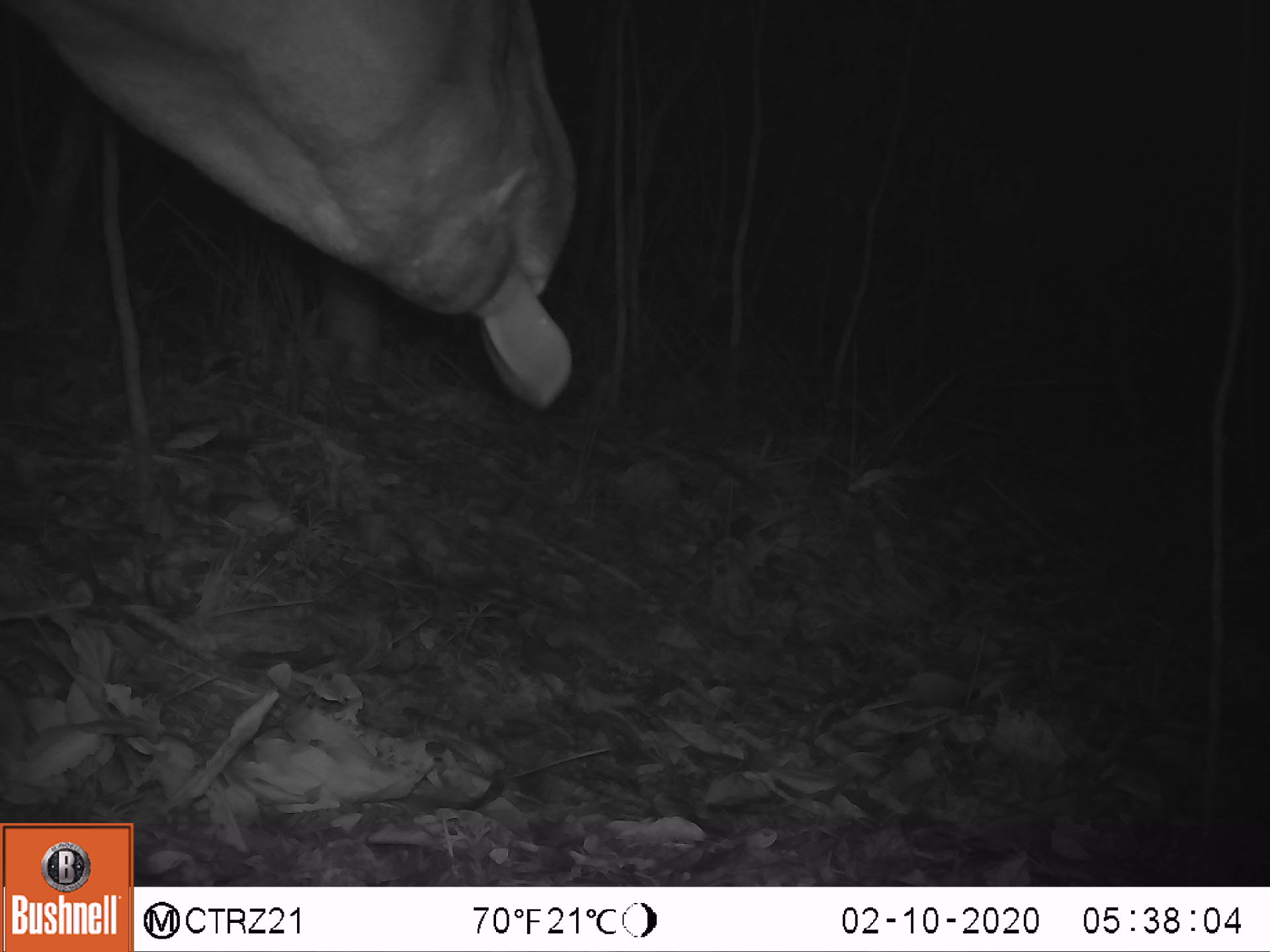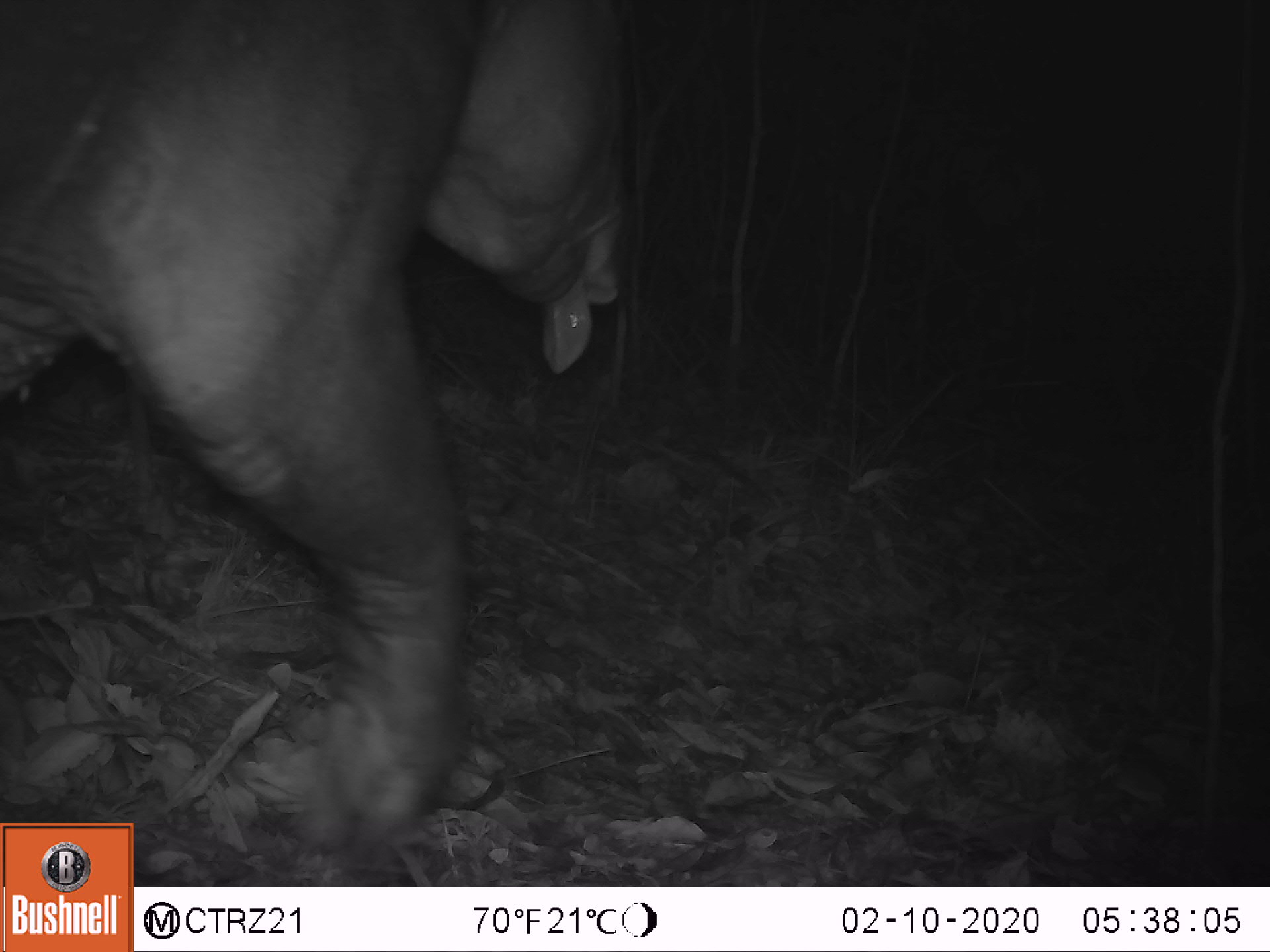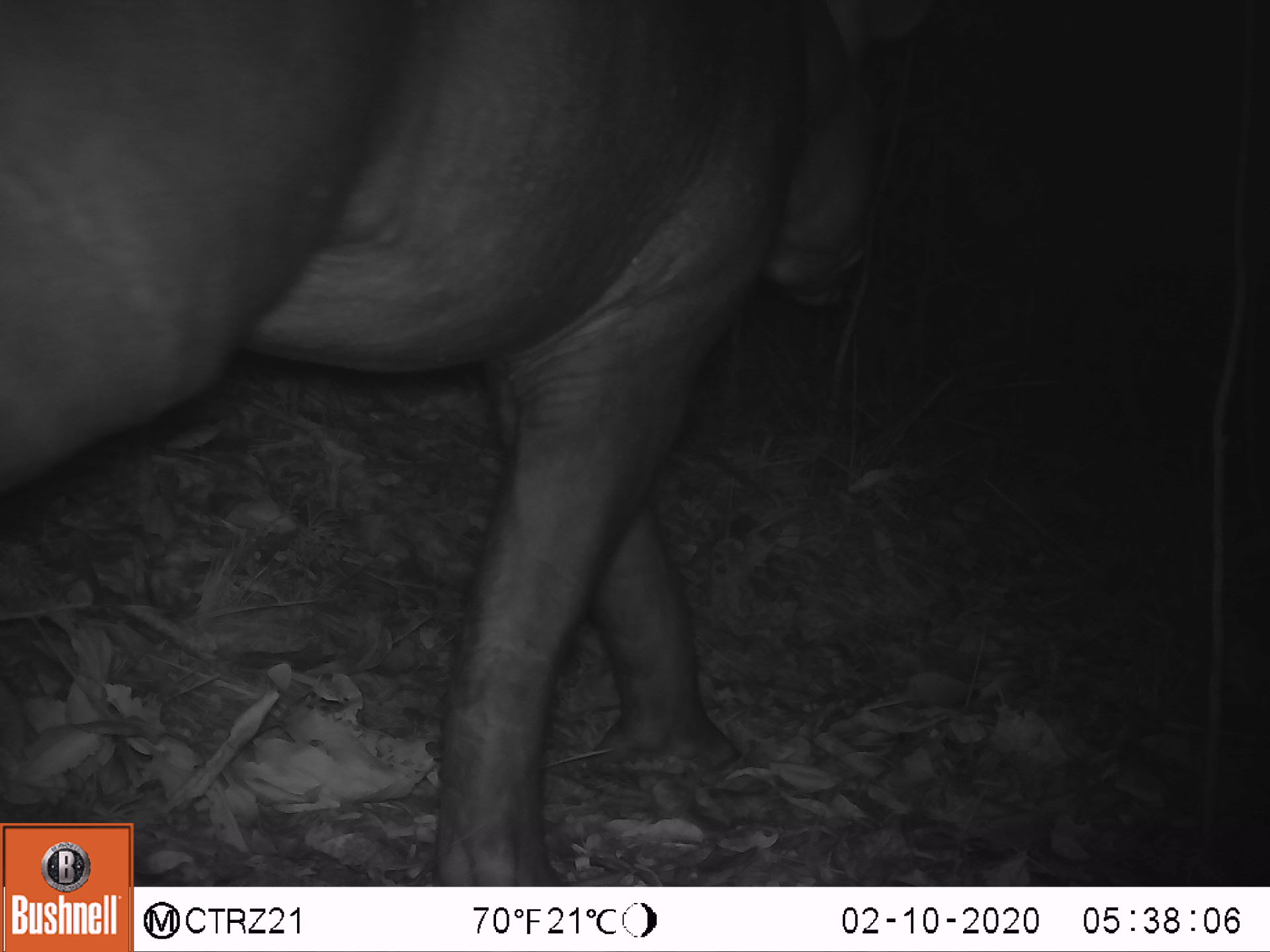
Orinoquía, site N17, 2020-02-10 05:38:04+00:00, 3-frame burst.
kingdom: Animalia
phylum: Chordata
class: Mammalia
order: Perissodactyla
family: Tapiridae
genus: Tapirus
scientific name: Tapirus terrestris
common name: lowland tapir